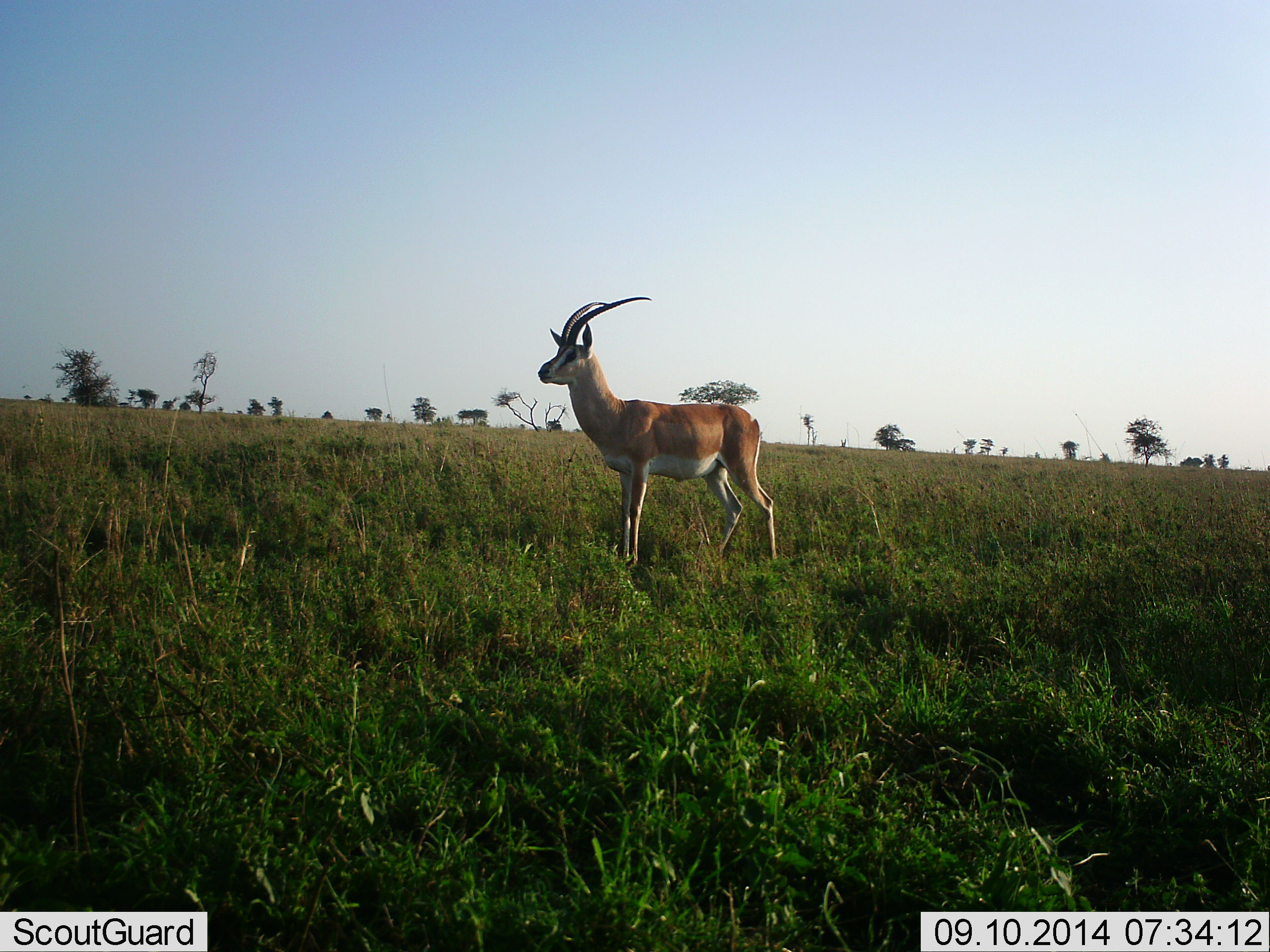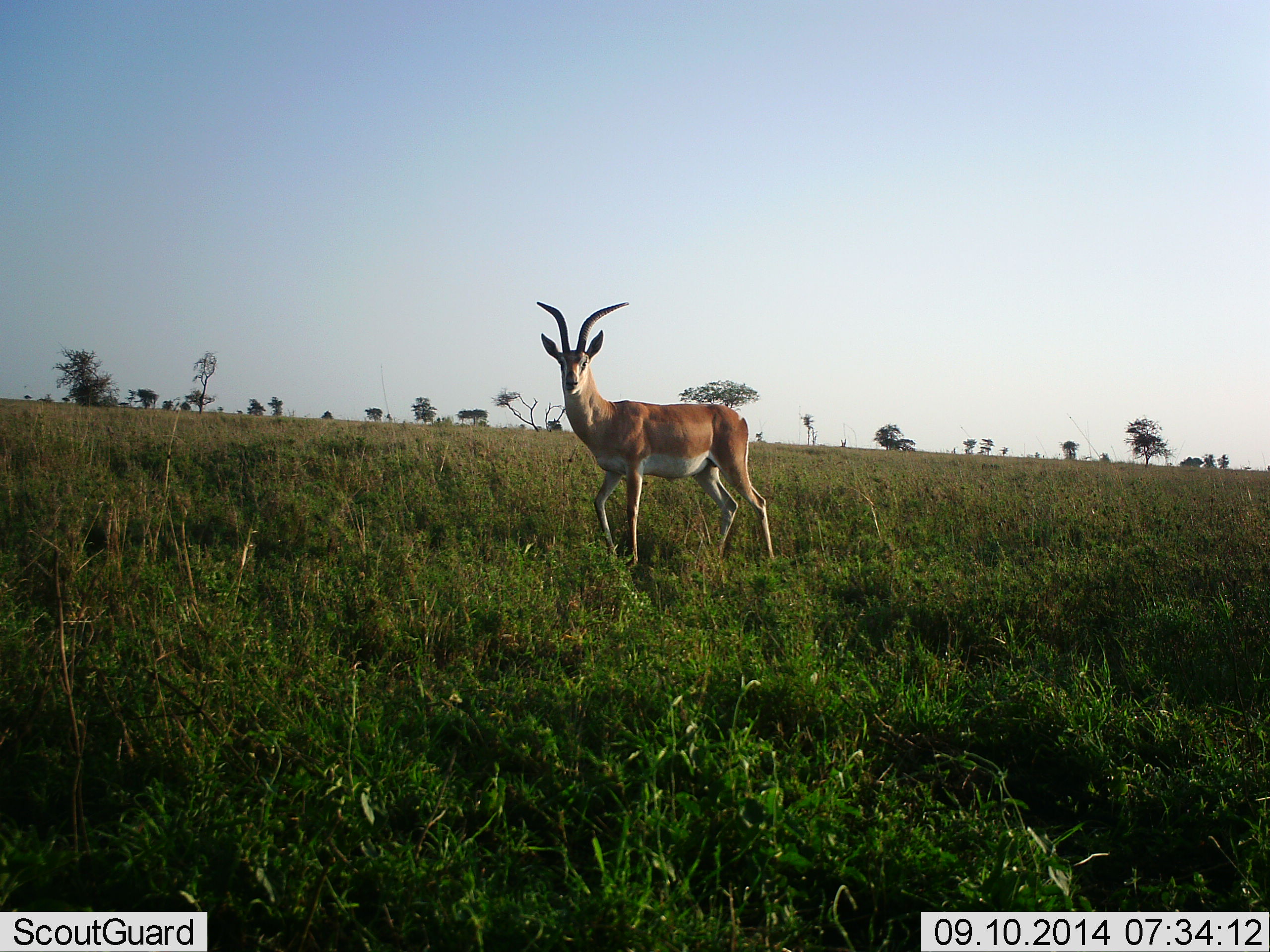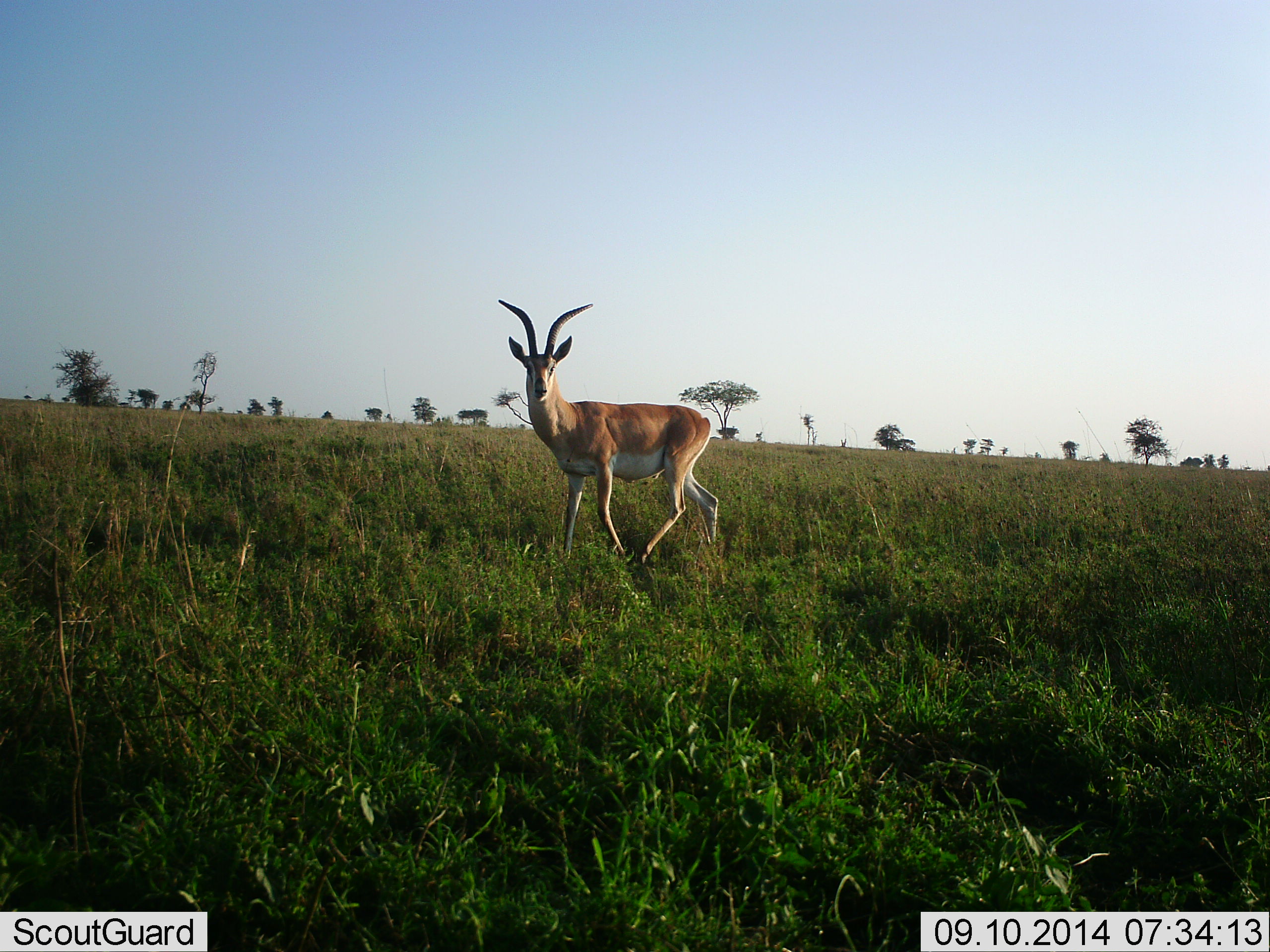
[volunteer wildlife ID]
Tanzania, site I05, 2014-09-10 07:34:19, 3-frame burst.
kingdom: Animalia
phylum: Chordata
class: Mammalia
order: Artiodactyla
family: Bovidae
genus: Nanger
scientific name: Nanger granti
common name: grant's gazelle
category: gazellegrants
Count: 1.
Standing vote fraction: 70%.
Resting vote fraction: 0%.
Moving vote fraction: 40%.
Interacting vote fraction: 0%.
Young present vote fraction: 0%.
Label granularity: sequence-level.